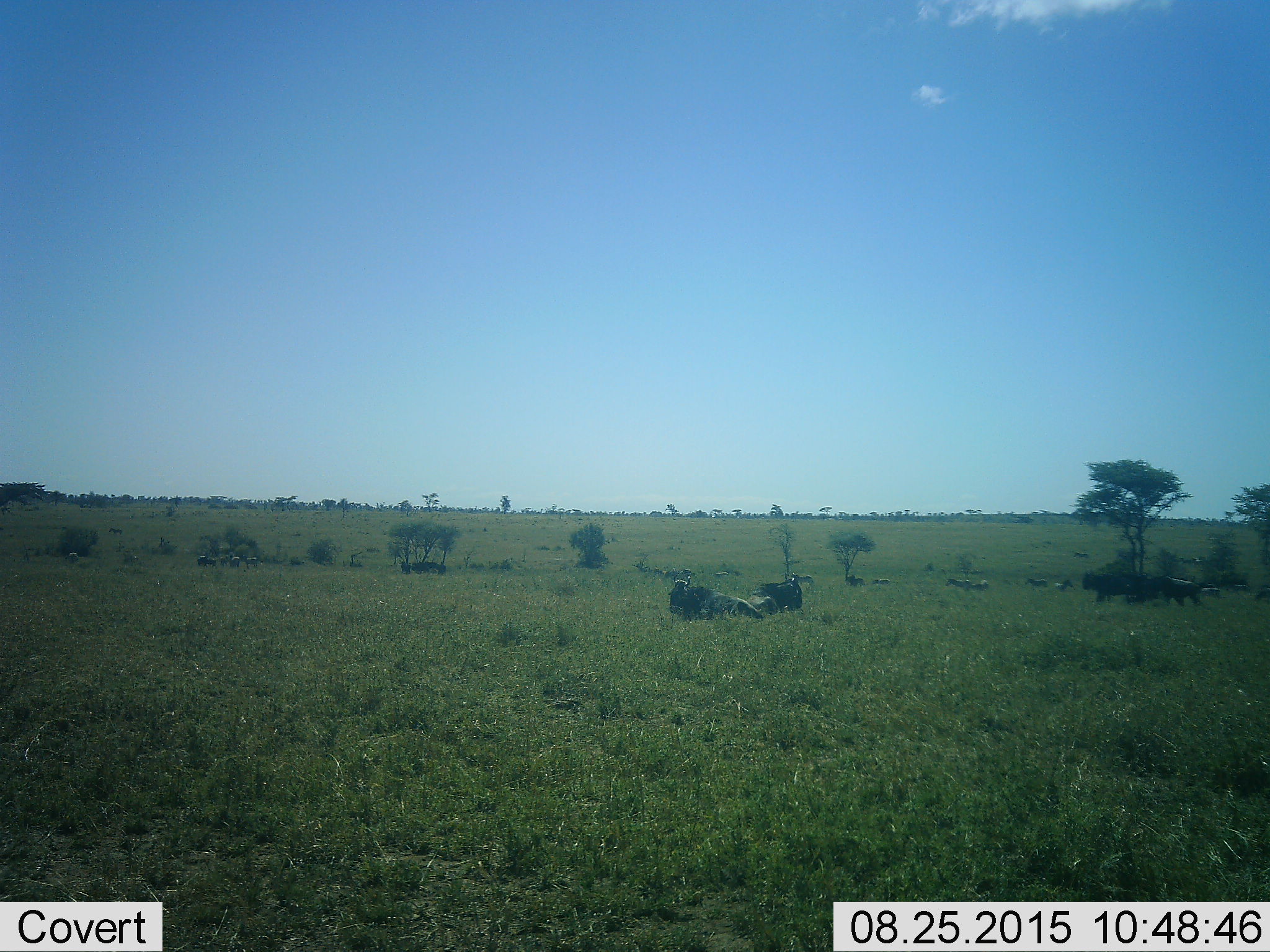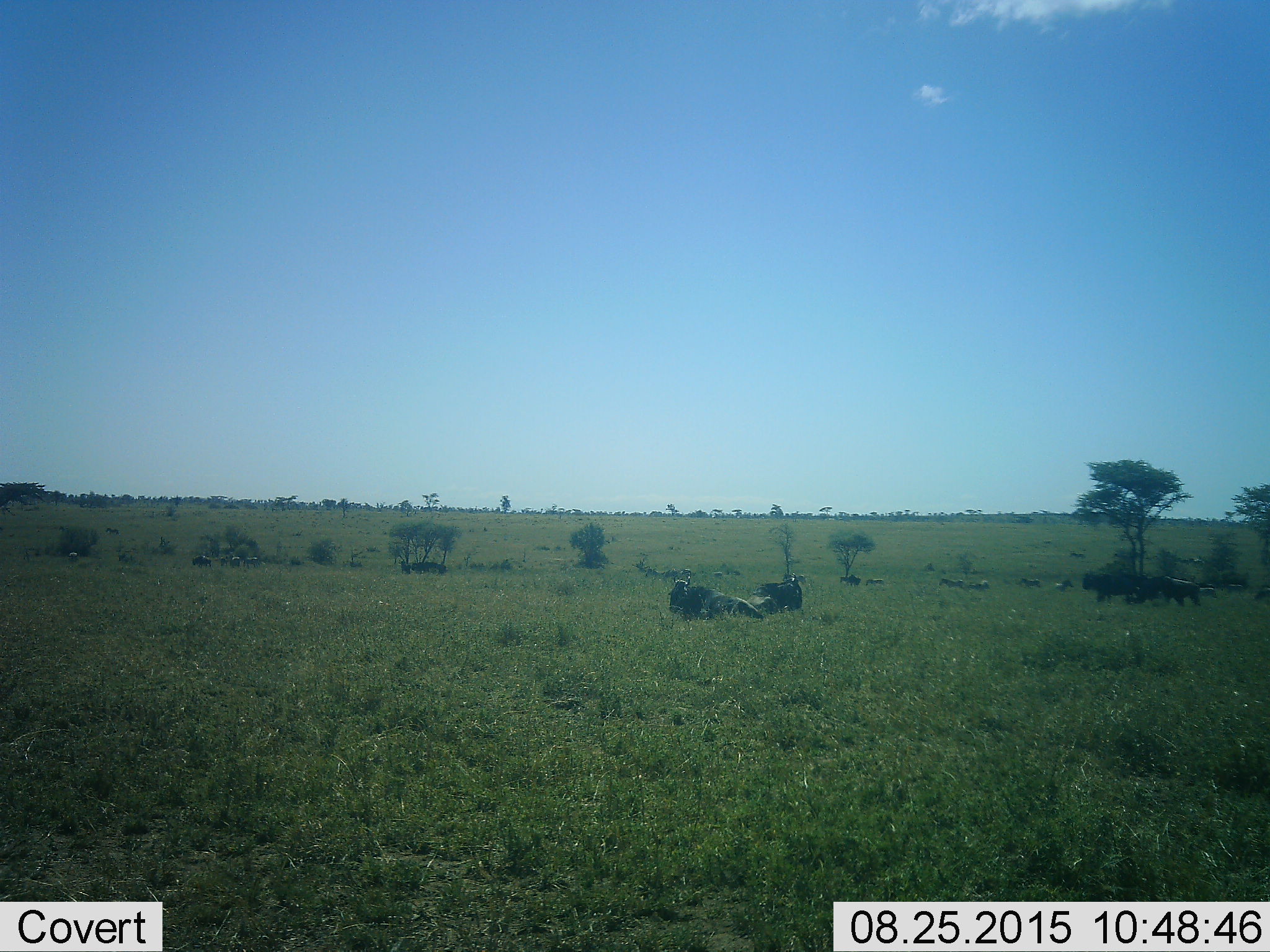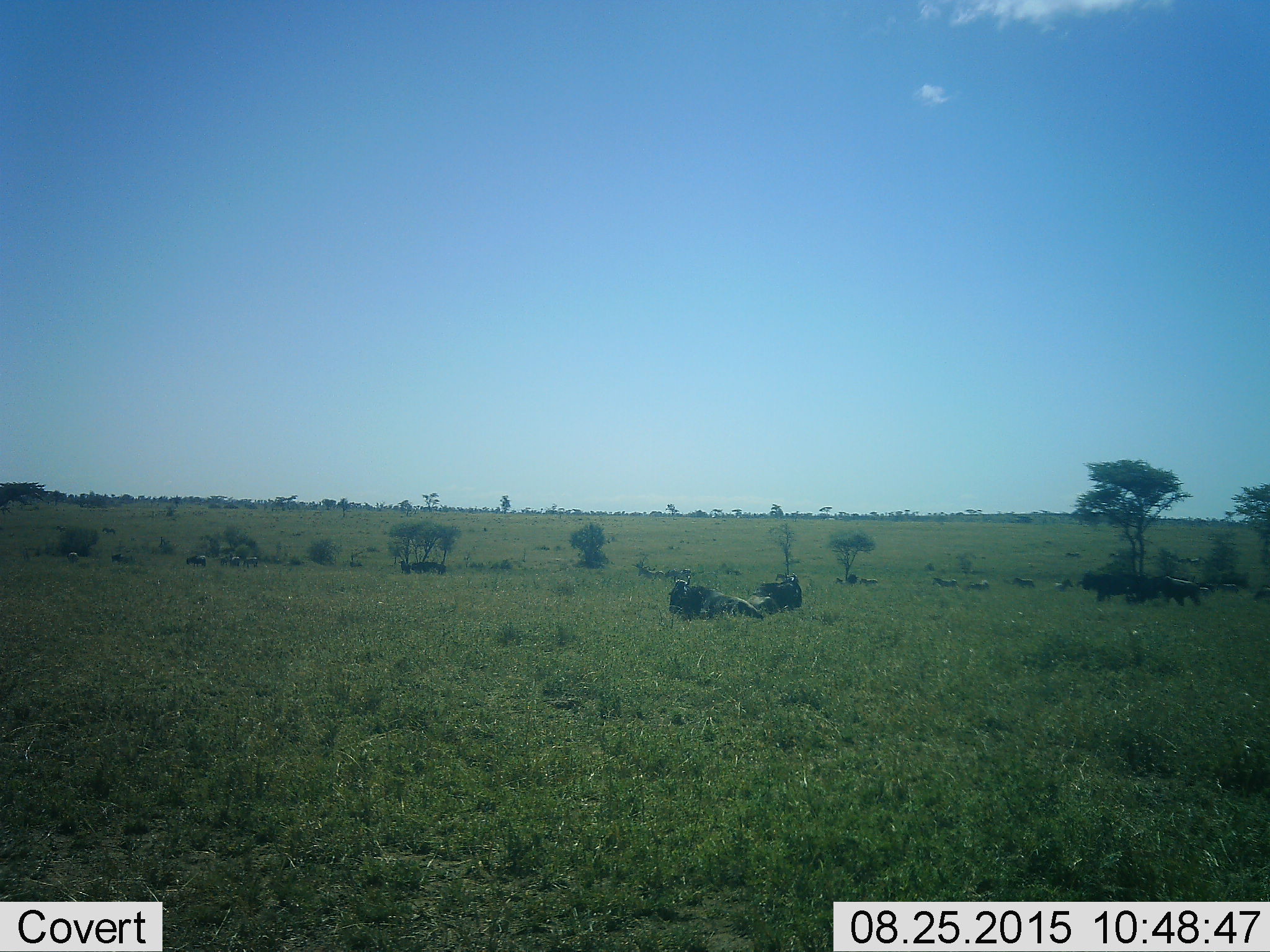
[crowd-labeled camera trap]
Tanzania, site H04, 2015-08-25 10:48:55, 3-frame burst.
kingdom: Animalia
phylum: Chordata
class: Mammalia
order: Artiodactyla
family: Bovidae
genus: Connochaetes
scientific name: Connochaetes taurinus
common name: blue wildebeest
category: wildebeest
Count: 11-50.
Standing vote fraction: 57%.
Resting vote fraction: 86%.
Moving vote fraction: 71%.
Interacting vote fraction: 0%.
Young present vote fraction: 0%.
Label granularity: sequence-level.